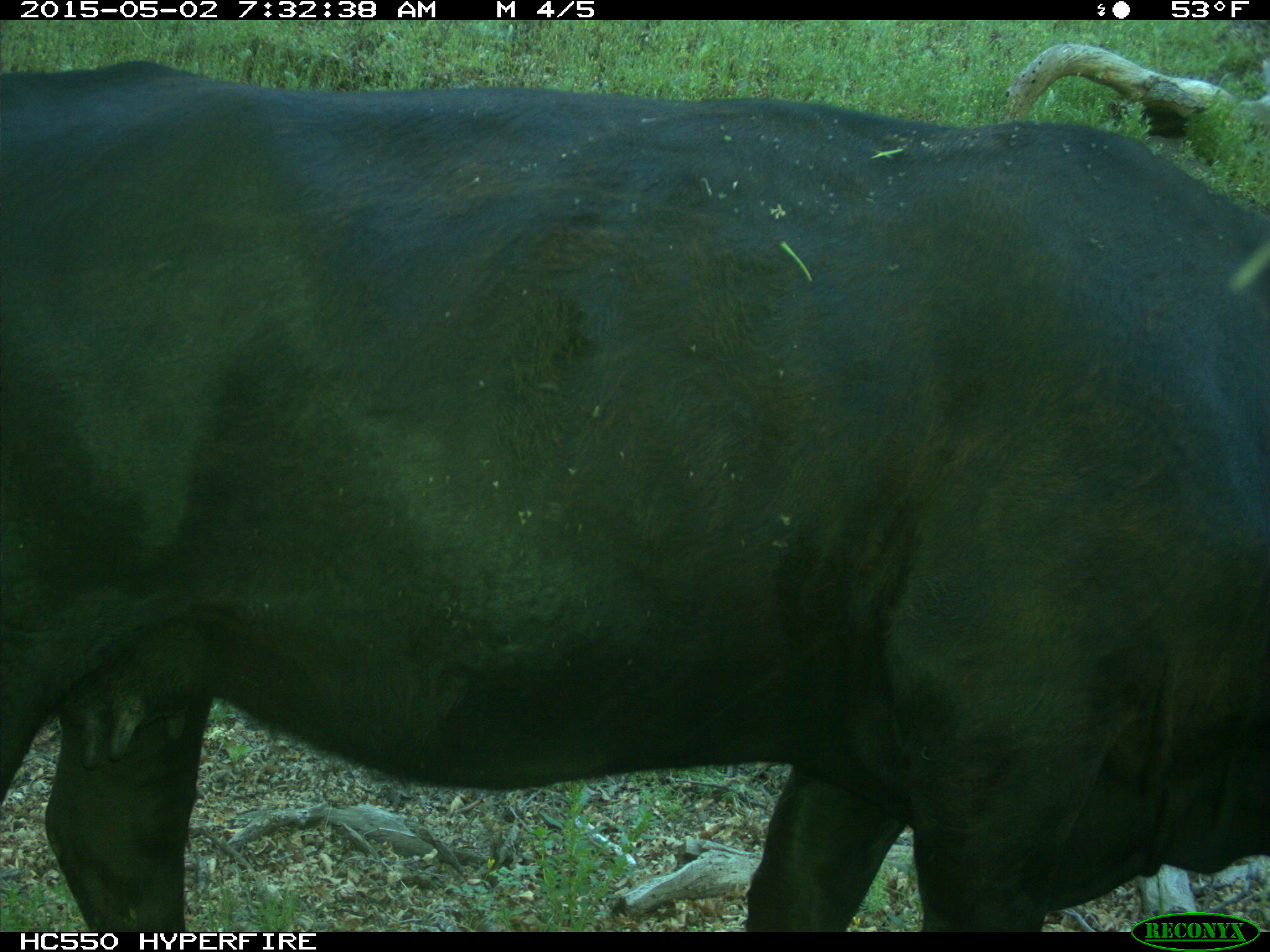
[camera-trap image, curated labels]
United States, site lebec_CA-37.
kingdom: Animalia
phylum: Chordata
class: Mammalia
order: Artiodactyla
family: Bovidae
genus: Bos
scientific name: Bos taurus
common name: domestic cow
Bos taurus (domestic cow).